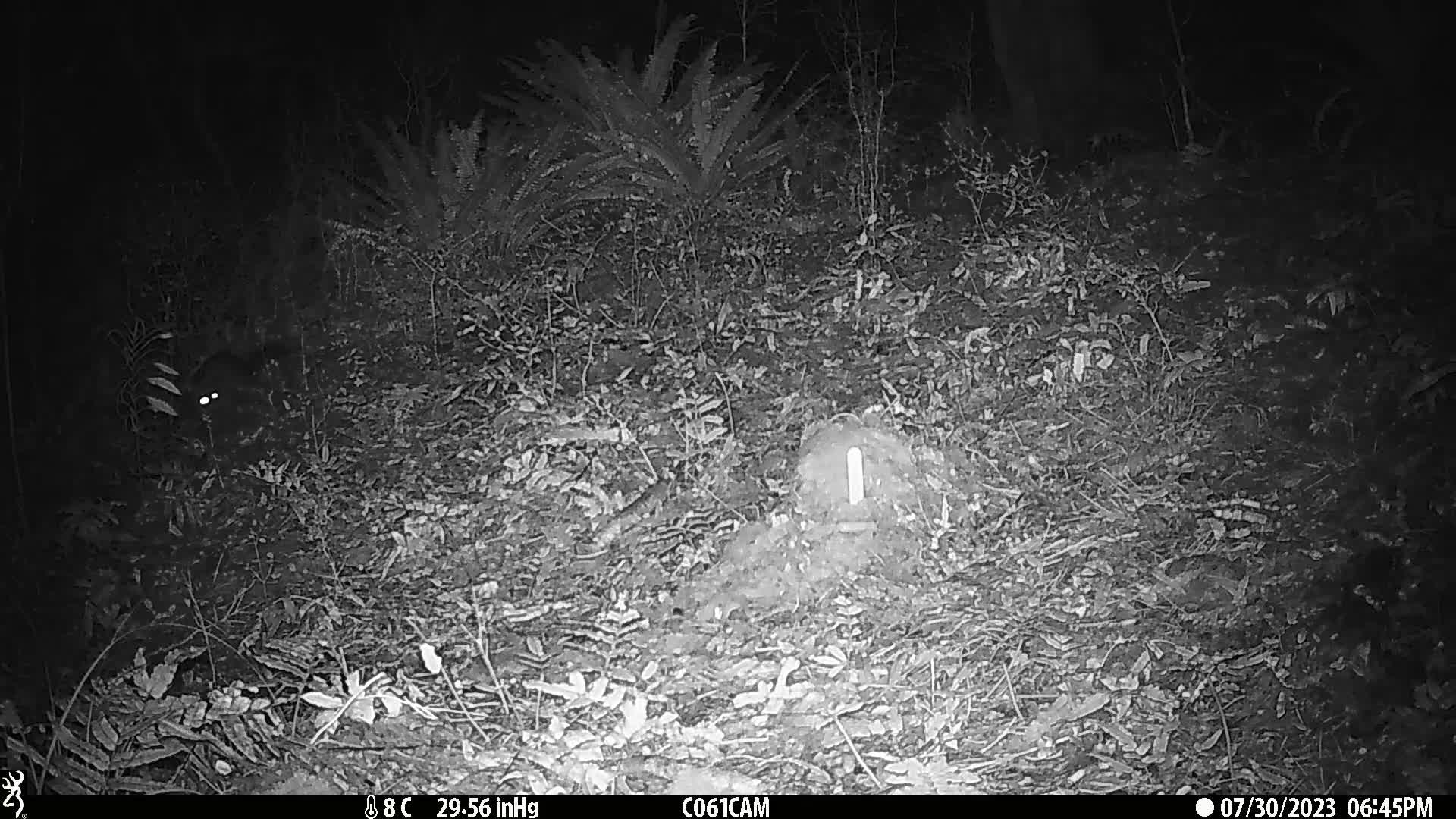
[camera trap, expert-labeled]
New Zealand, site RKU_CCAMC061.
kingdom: Animalia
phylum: Chordata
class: Mammalia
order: Diprotodontia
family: Phalangeridae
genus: Trichosurus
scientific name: Trichosurus vulpecula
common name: common brushtail possum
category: possum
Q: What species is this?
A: Possum (common brushtail possum) (Trichosurus vulpecula).